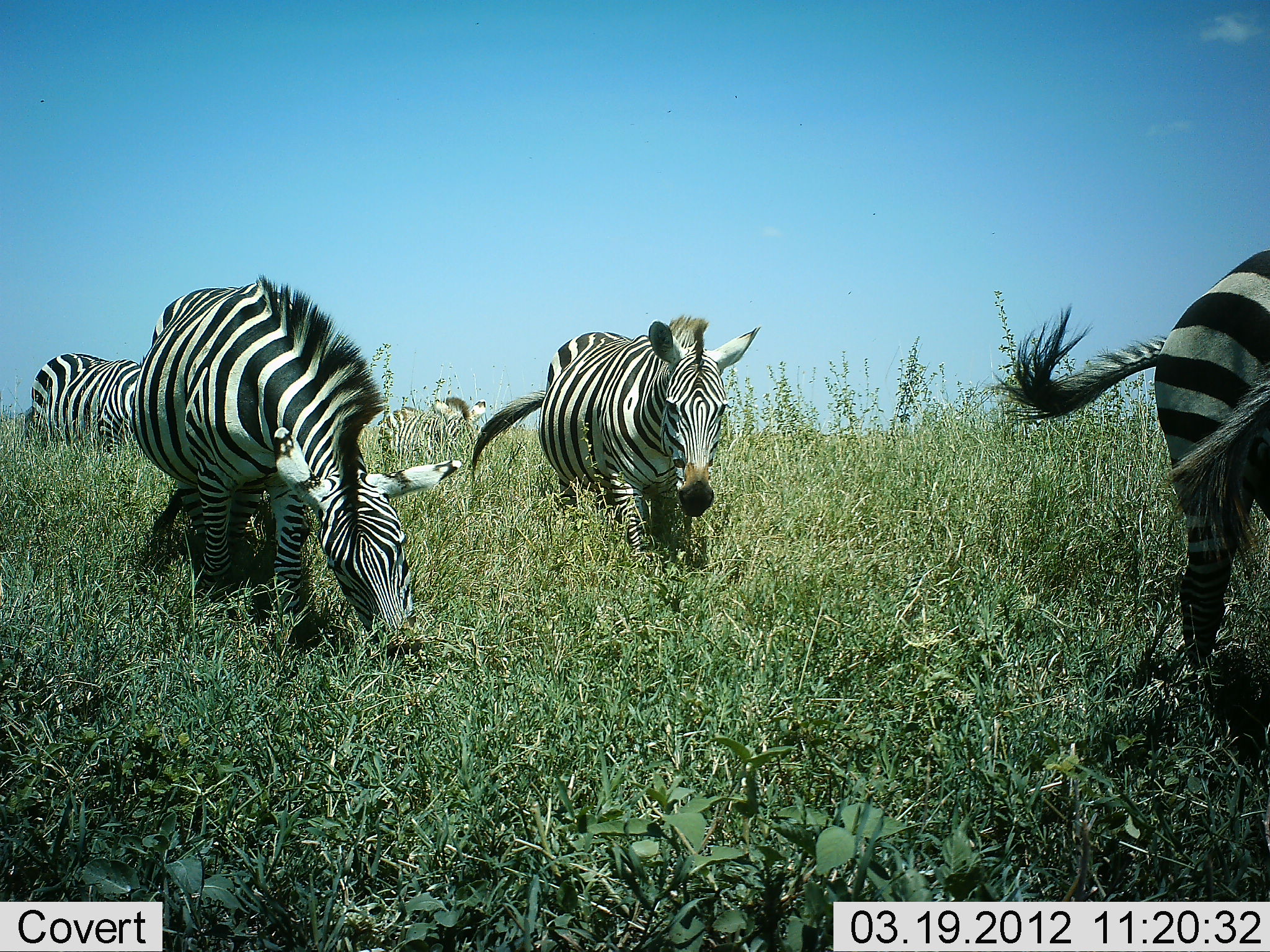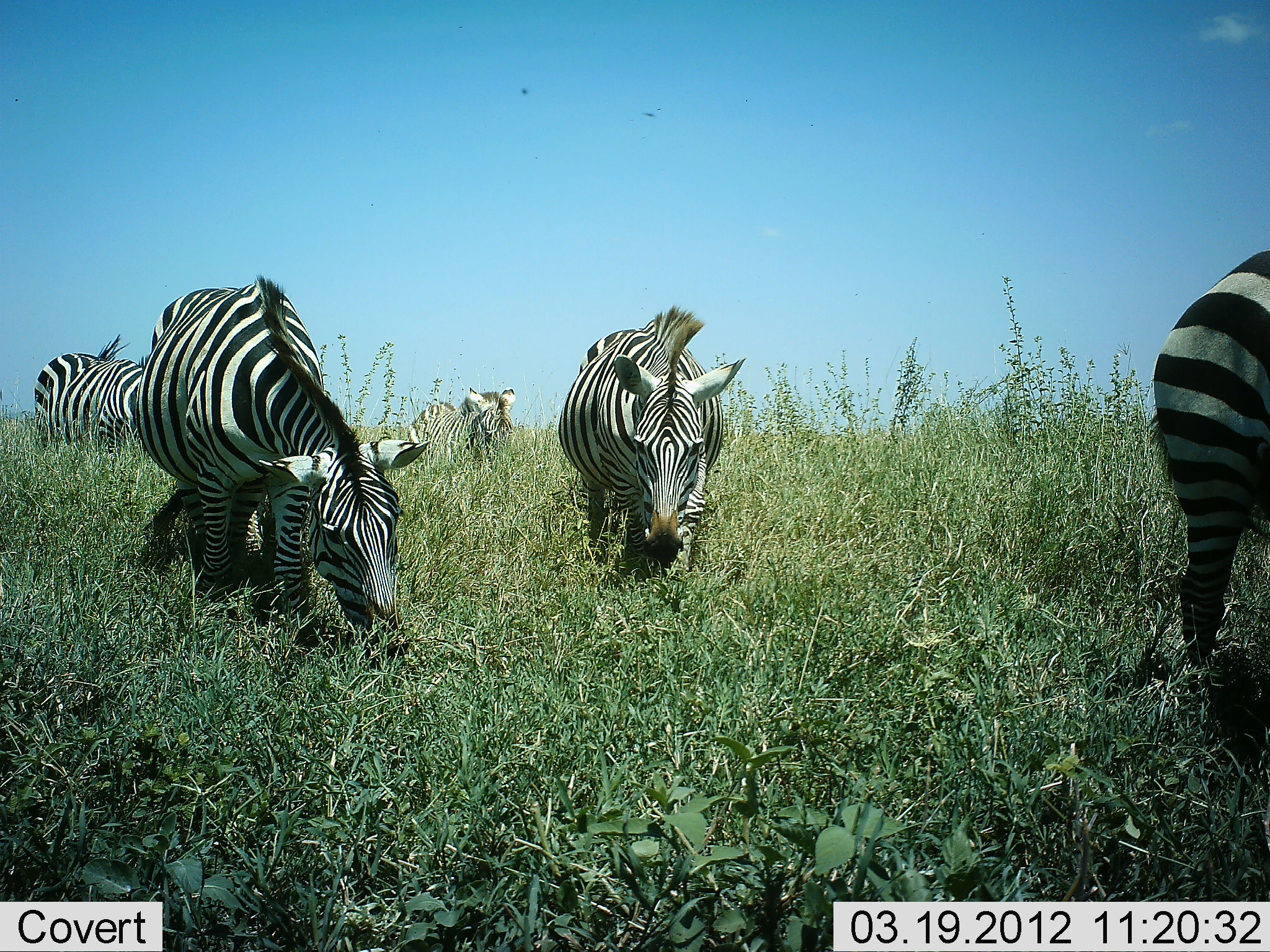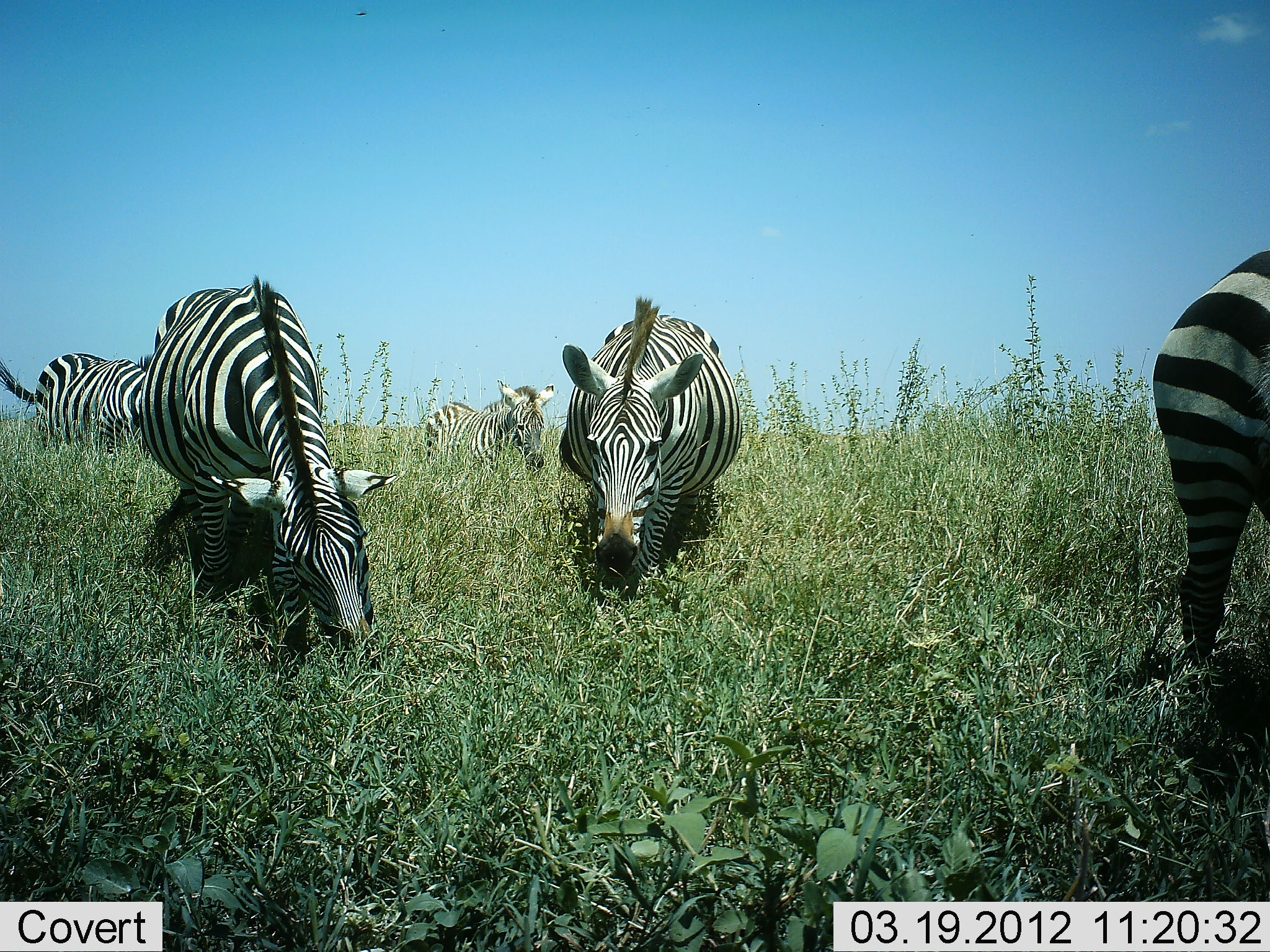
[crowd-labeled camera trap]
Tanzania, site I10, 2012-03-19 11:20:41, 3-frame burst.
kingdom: Animalia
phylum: Chordata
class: Mammalia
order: Perissodactyla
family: Equidae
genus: Equus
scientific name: Equus quagga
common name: plains zebra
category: zebra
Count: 5.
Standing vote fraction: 25%.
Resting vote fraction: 6%.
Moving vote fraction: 25%.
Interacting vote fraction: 0%.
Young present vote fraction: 6%.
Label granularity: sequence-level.